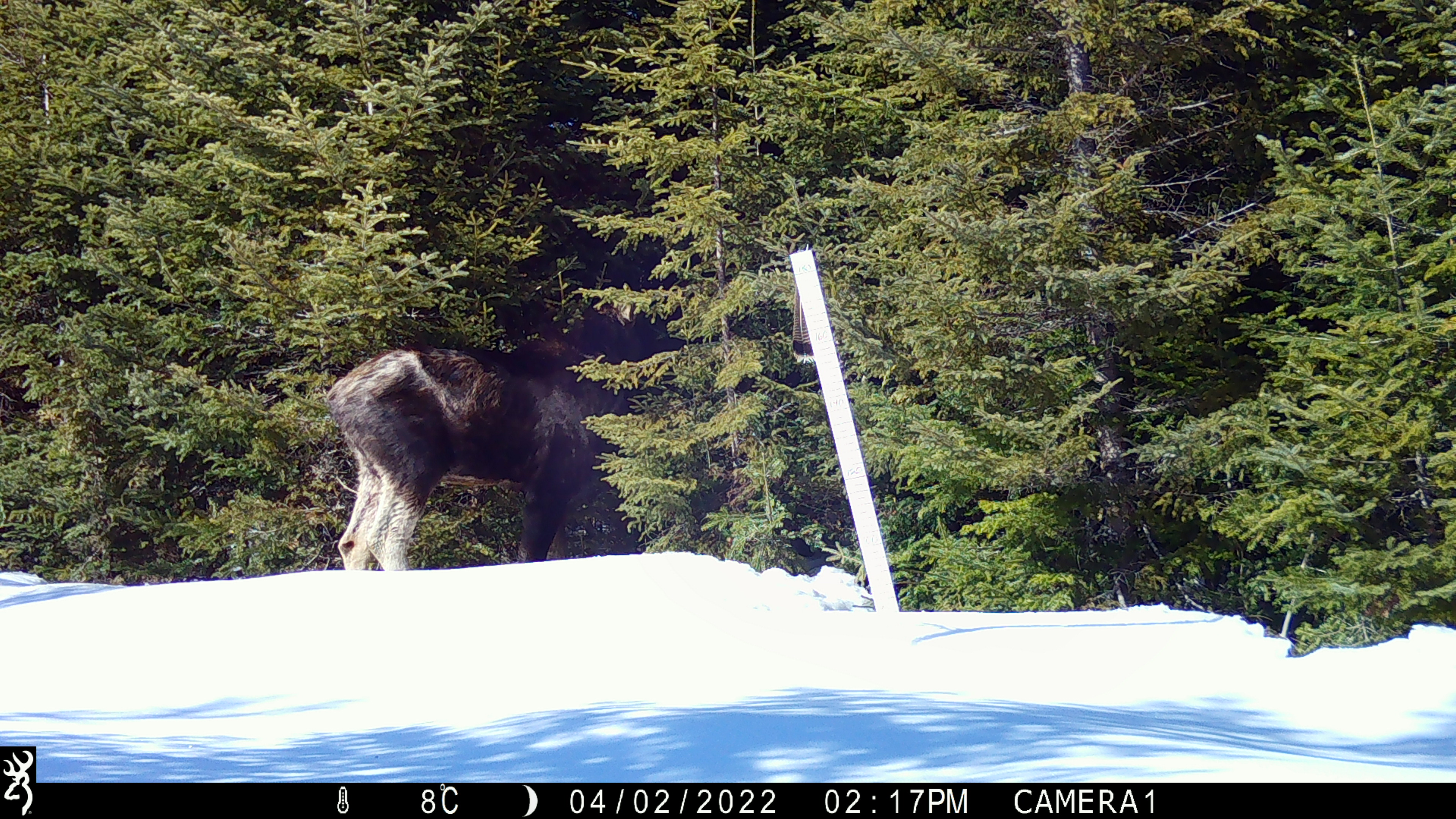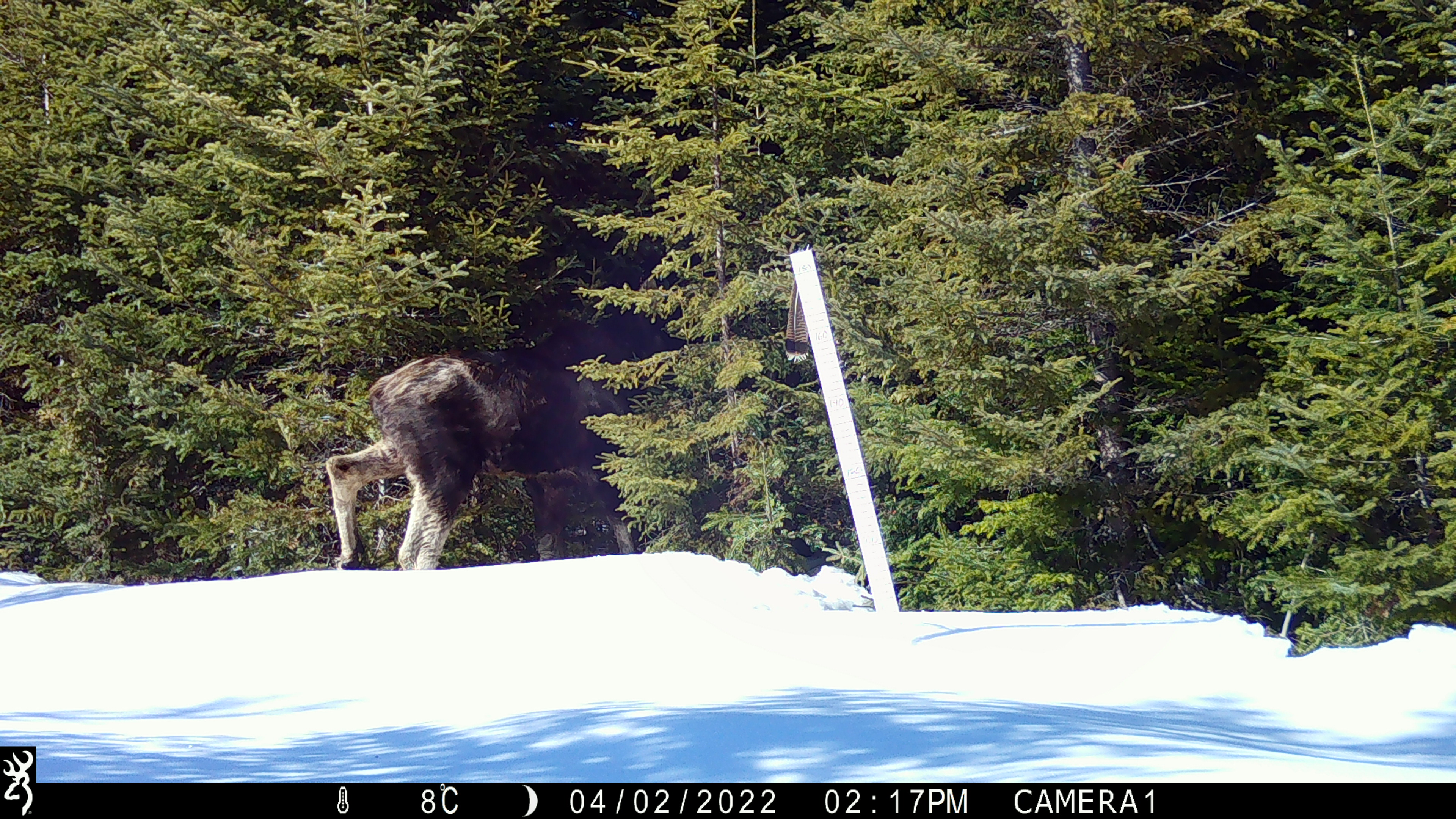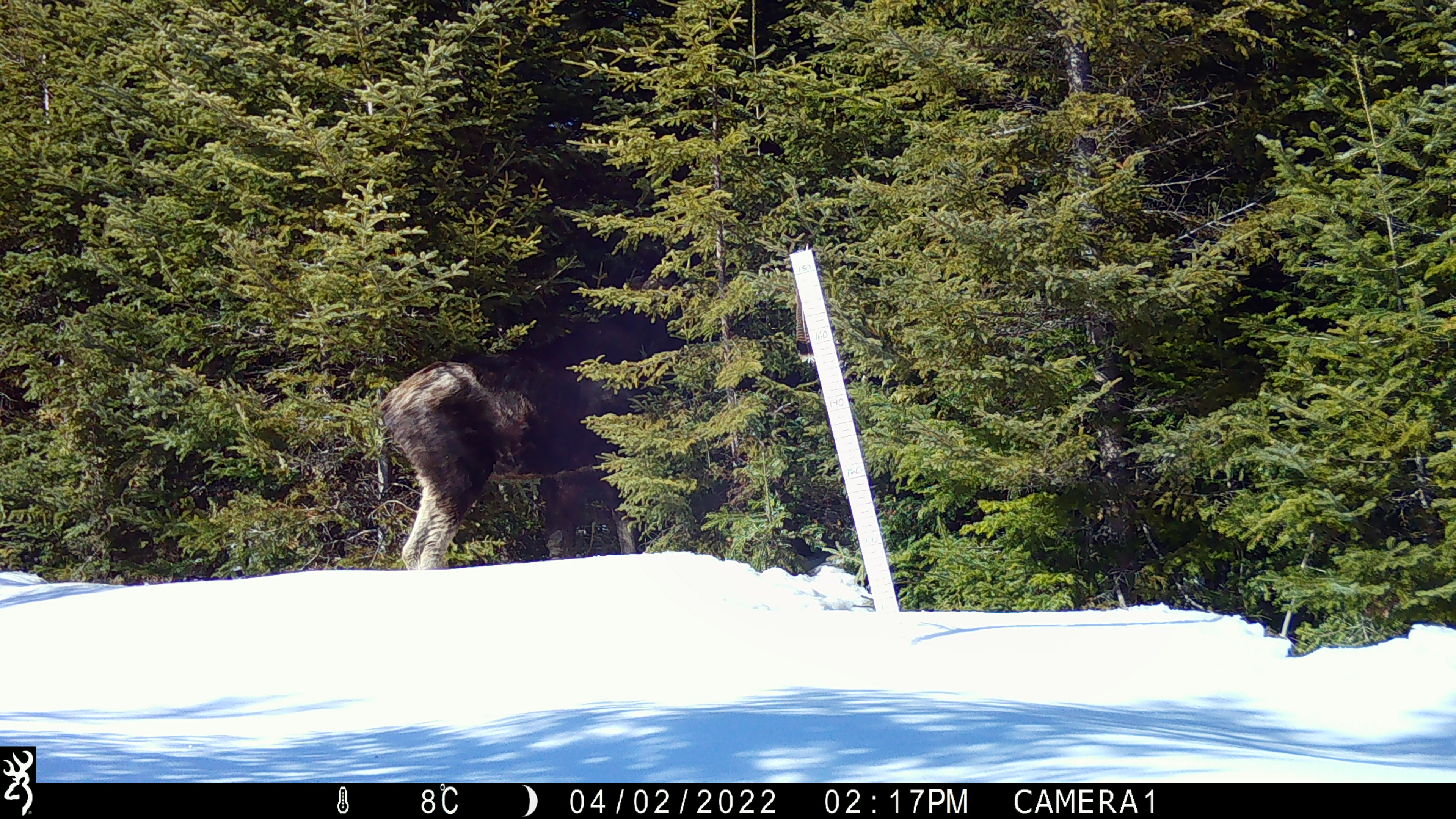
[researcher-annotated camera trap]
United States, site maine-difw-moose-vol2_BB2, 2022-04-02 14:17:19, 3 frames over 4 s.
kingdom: Animalia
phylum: Chordata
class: Mammalia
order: Artiodactyla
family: Cervidae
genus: Alces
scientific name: Alces alces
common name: moose